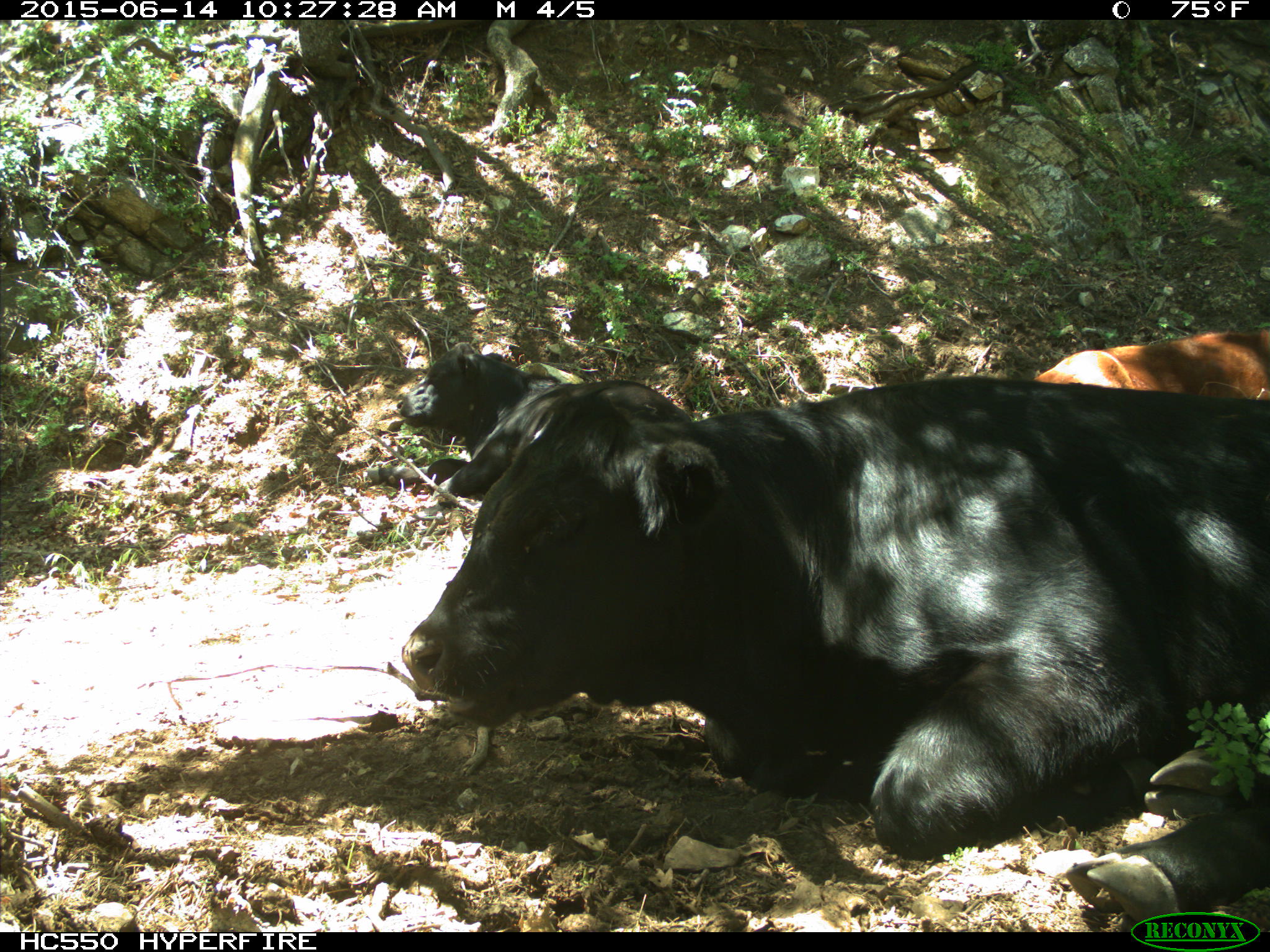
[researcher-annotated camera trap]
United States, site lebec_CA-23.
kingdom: Animalia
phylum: Chordata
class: Mammalia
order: Artiodactyla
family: Bovidae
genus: Bos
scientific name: Bos taurus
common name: domestic cow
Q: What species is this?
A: Bos taurus (domestic cow).